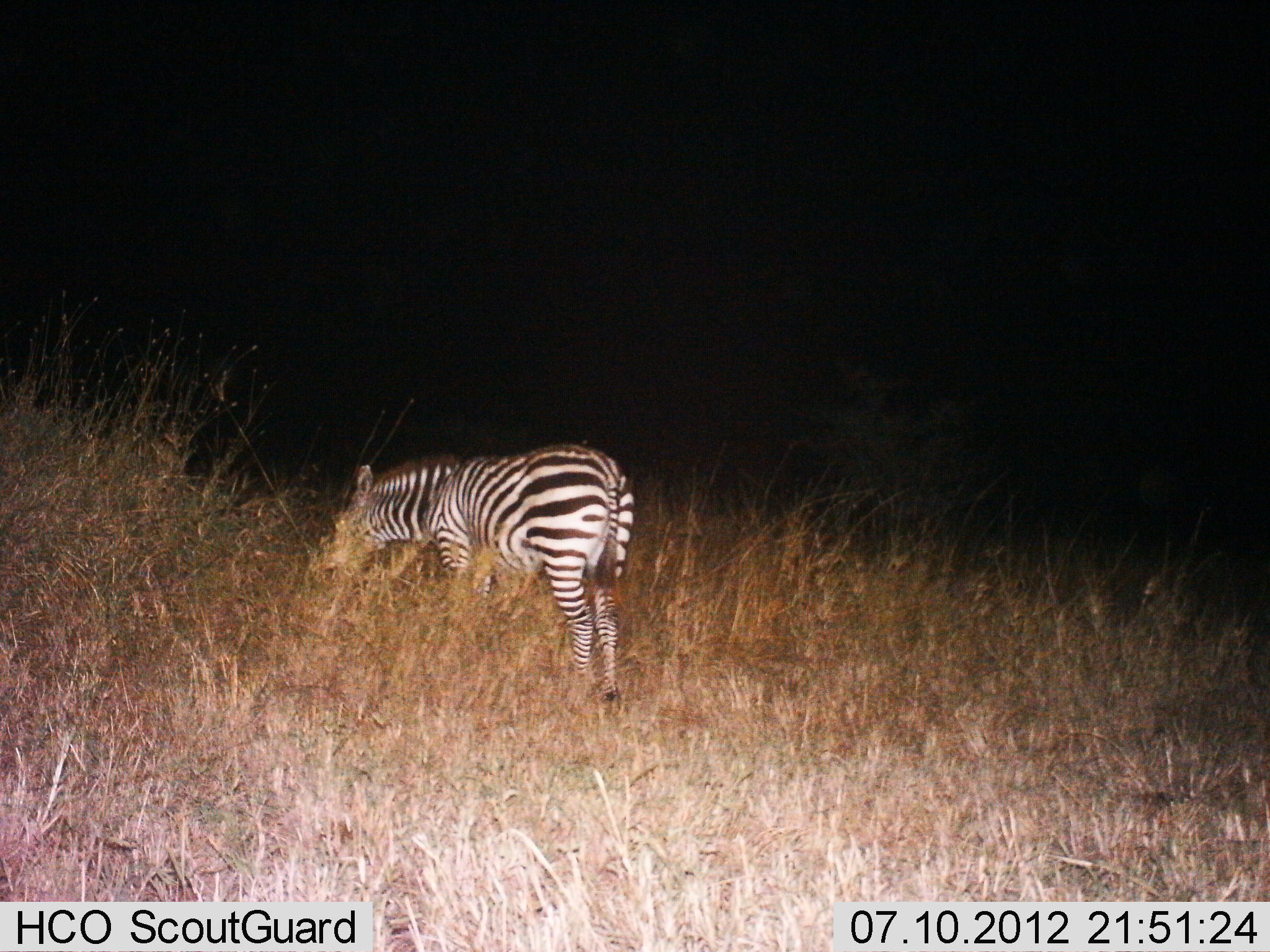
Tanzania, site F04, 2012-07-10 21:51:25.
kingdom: Animalia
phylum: Chordata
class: Mammalia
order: Perissodactyla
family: Equidae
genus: Equus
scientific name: Equus quagga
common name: plains zebra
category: zebra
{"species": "zebra (plains zebra) (Equus quagga)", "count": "1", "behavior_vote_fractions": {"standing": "55%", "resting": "0%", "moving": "0%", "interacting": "0%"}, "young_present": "0%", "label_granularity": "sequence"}